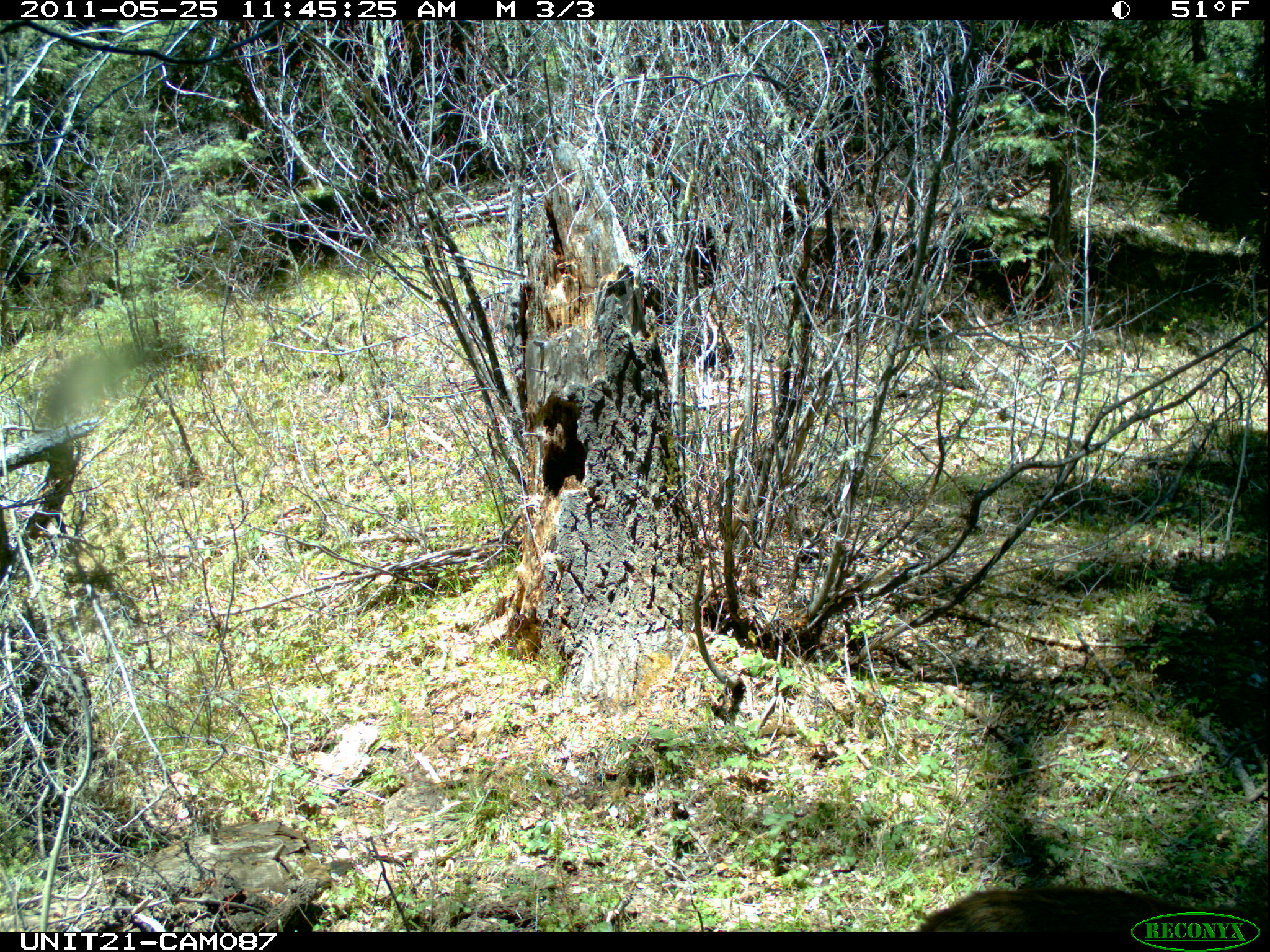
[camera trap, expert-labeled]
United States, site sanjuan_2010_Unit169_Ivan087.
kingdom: Animalia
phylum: Chordata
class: Mammalia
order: Artiodactyla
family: Cervidae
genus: Odocoileus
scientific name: Odocoileus hemionus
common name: mule deer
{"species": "Odocoileus hemionus (mule deer)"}